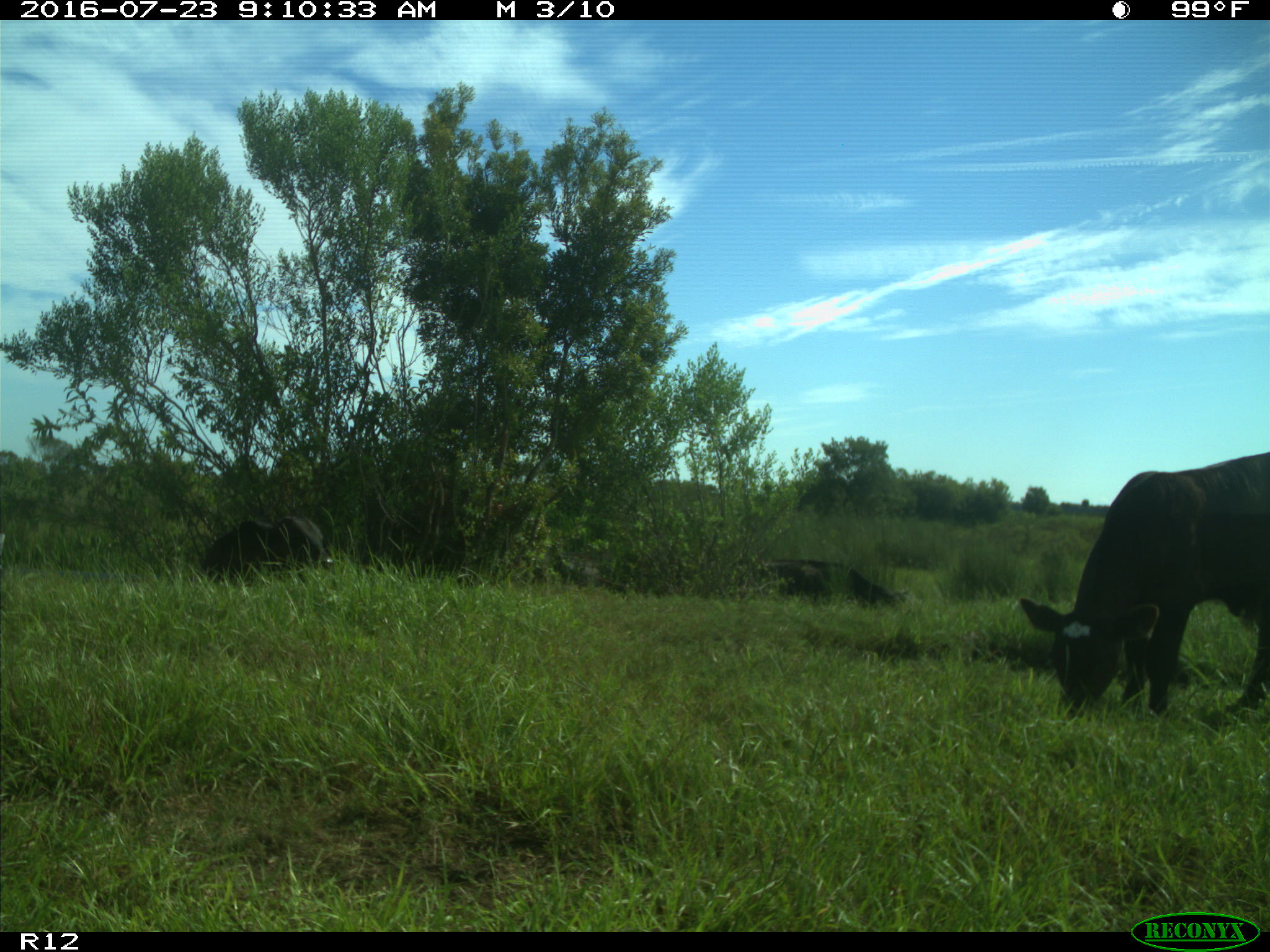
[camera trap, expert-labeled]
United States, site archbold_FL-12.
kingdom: Animalia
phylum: Chordata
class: Mammalia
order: Artiodactyla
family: Bovidae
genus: Bos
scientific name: Bos taurus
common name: domestic cow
Bos taurus (domestic cow).